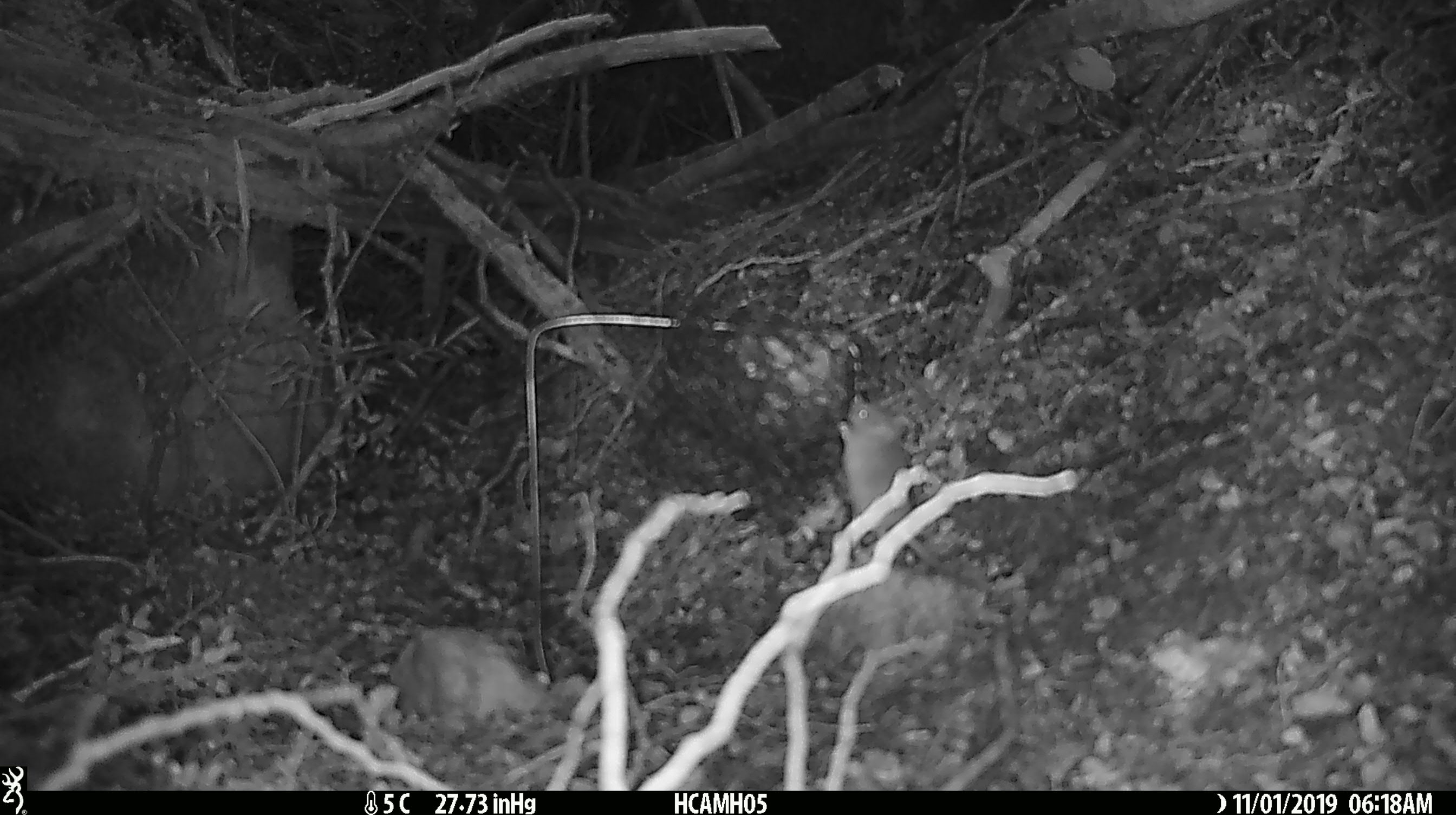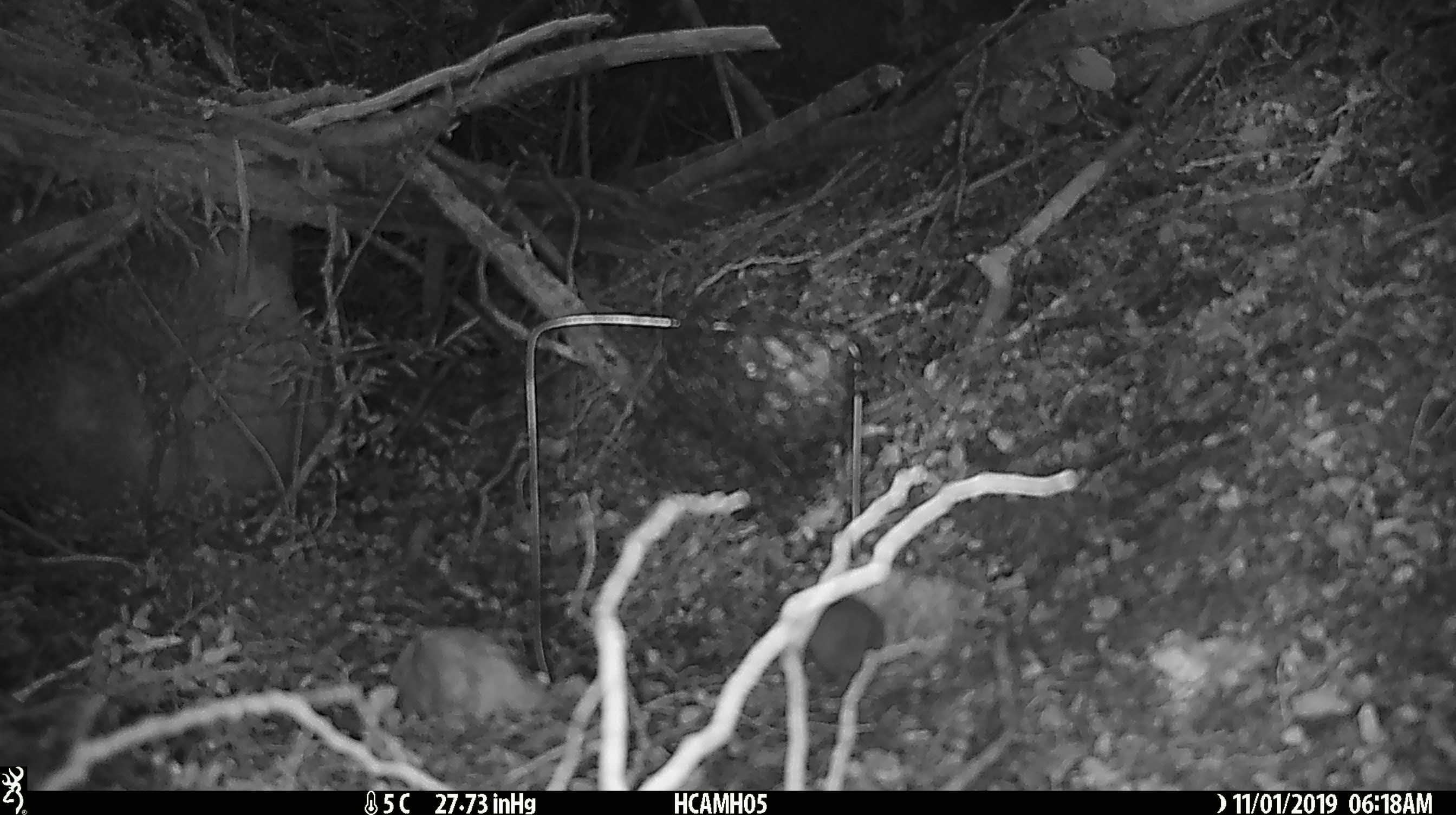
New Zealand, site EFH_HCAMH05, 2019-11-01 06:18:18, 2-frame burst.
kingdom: Animalia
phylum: Chordata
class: Mammalia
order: Rodentia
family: Muridae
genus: Mus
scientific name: Mus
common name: mouse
Mouse (Mus).